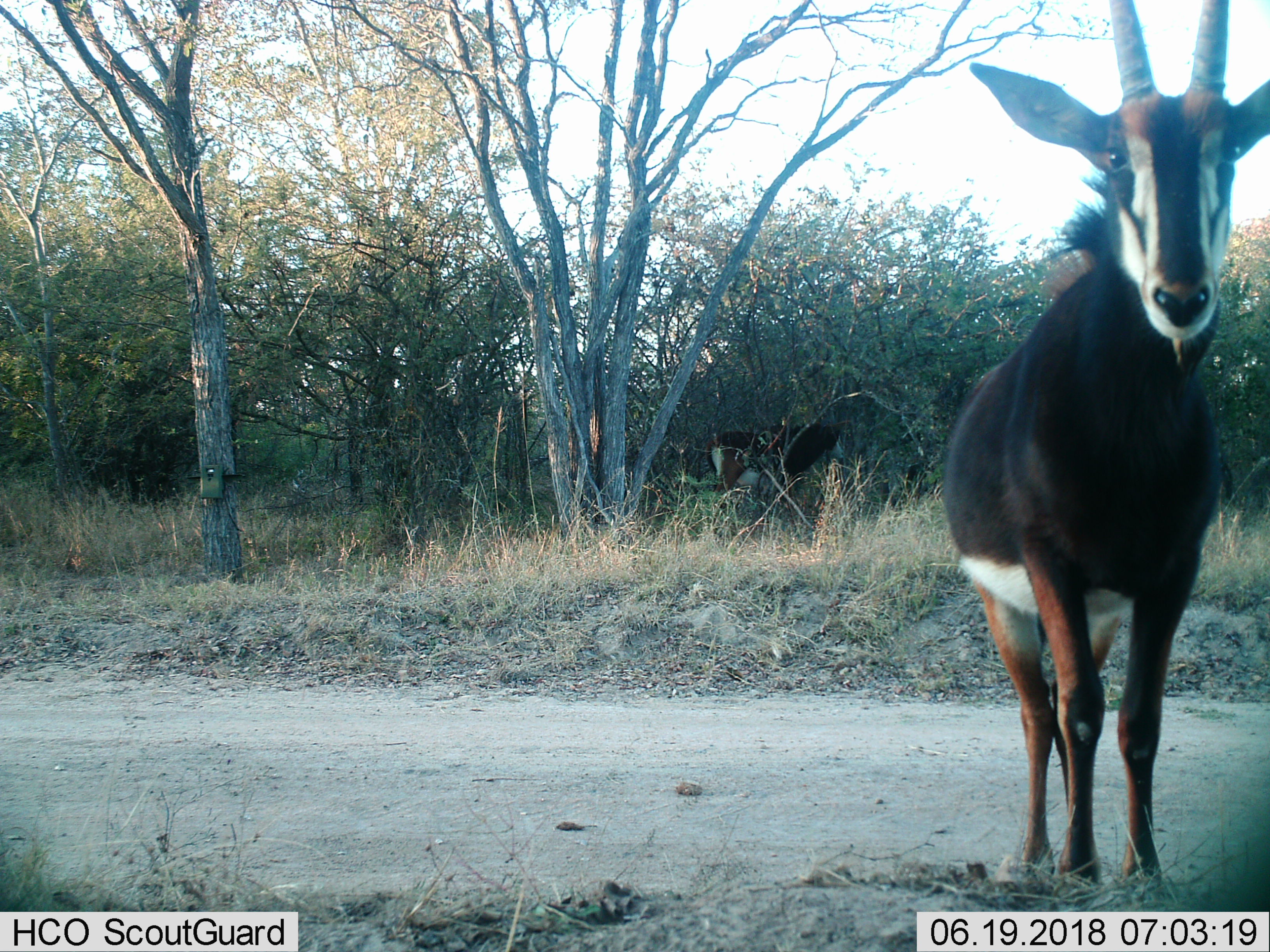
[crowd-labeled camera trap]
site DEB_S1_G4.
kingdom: Animalia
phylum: Chordata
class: Mammalia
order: Artiodactyla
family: Bovidae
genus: Hippotragus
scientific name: Hippotragus niger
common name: sable antelope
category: sable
Sable (sable antelope) (Hippotragus niger), count 2. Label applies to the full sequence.